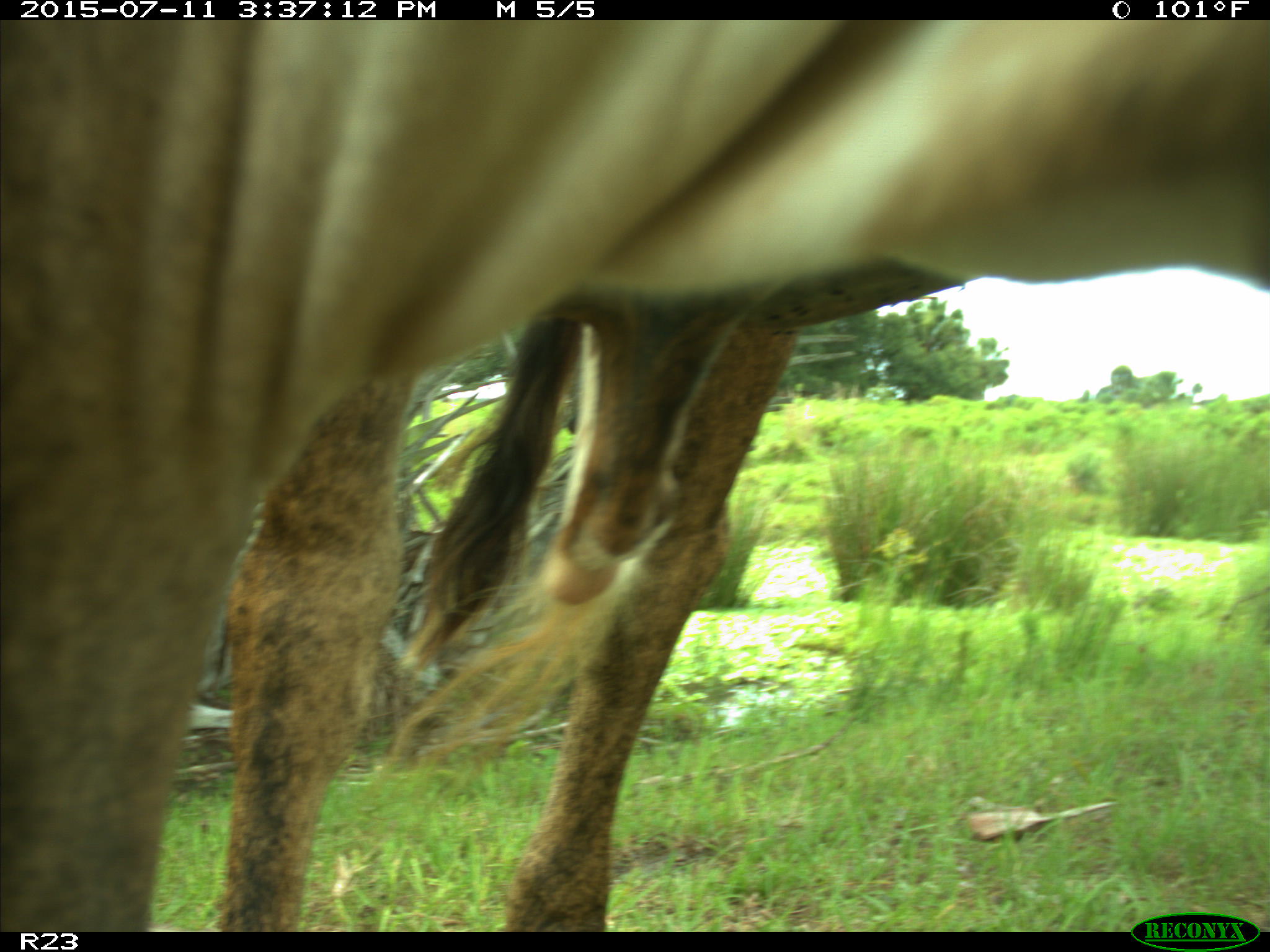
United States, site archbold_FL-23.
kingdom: Animalia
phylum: Chordata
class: Mammalia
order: Artiodactyla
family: Bovidae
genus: Bos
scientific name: Bos taurus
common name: domestic cow